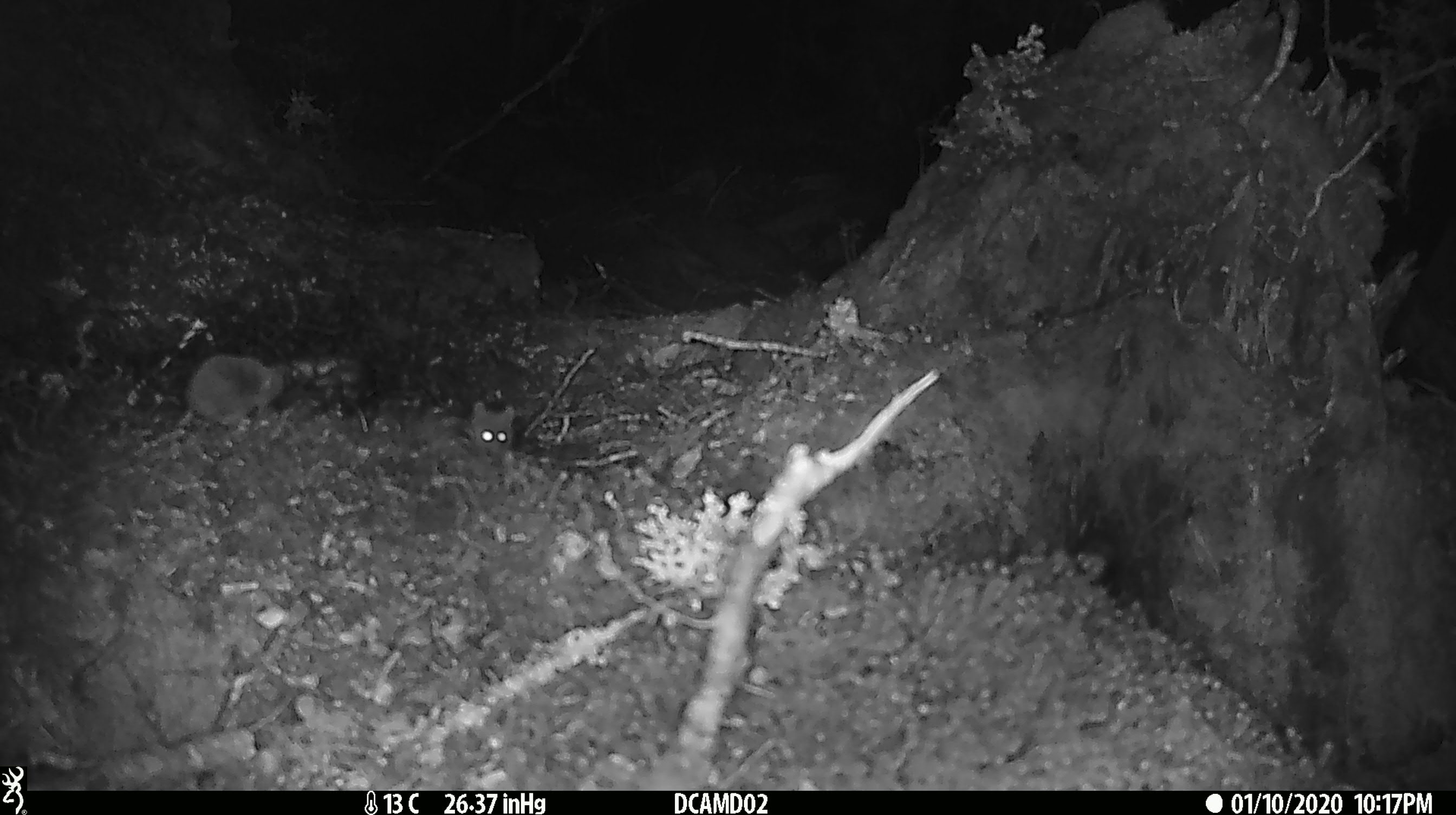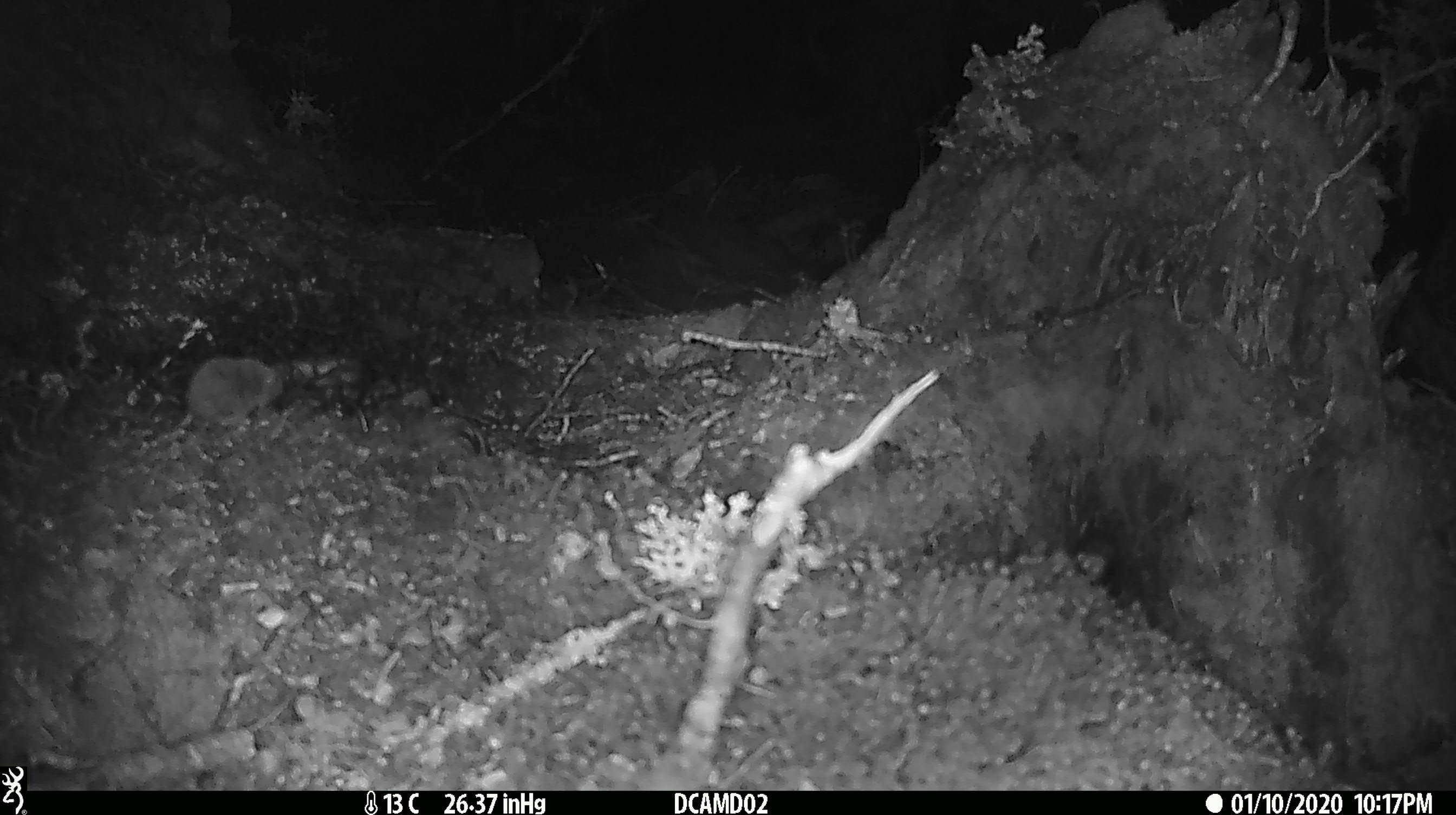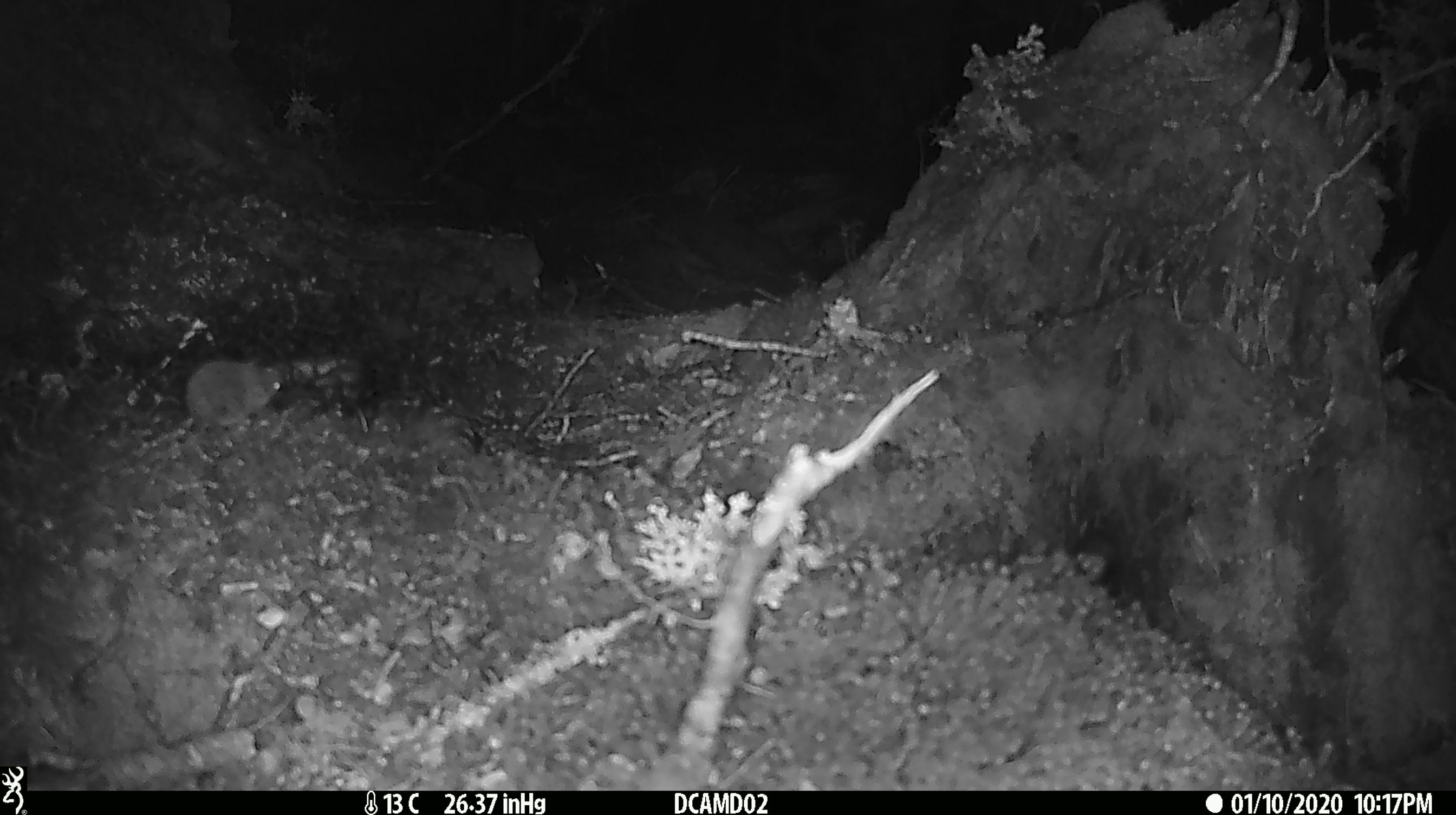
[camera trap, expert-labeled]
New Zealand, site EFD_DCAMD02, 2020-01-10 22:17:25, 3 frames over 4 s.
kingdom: Animalia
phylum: Chordata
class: Mammalia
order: Rodentia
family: Muridae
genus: Mus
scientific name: Mus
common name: mouse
Mouse (Mus).